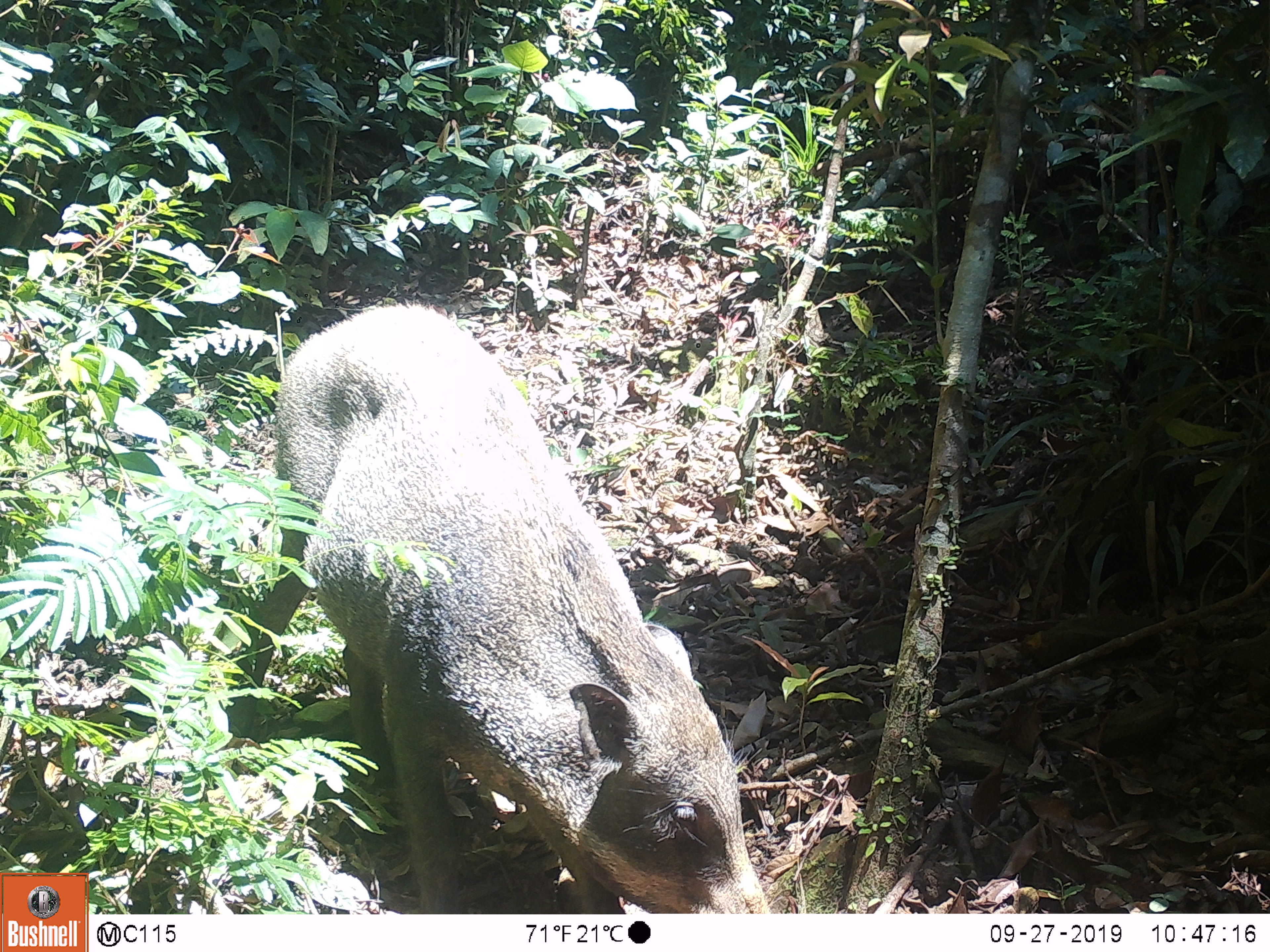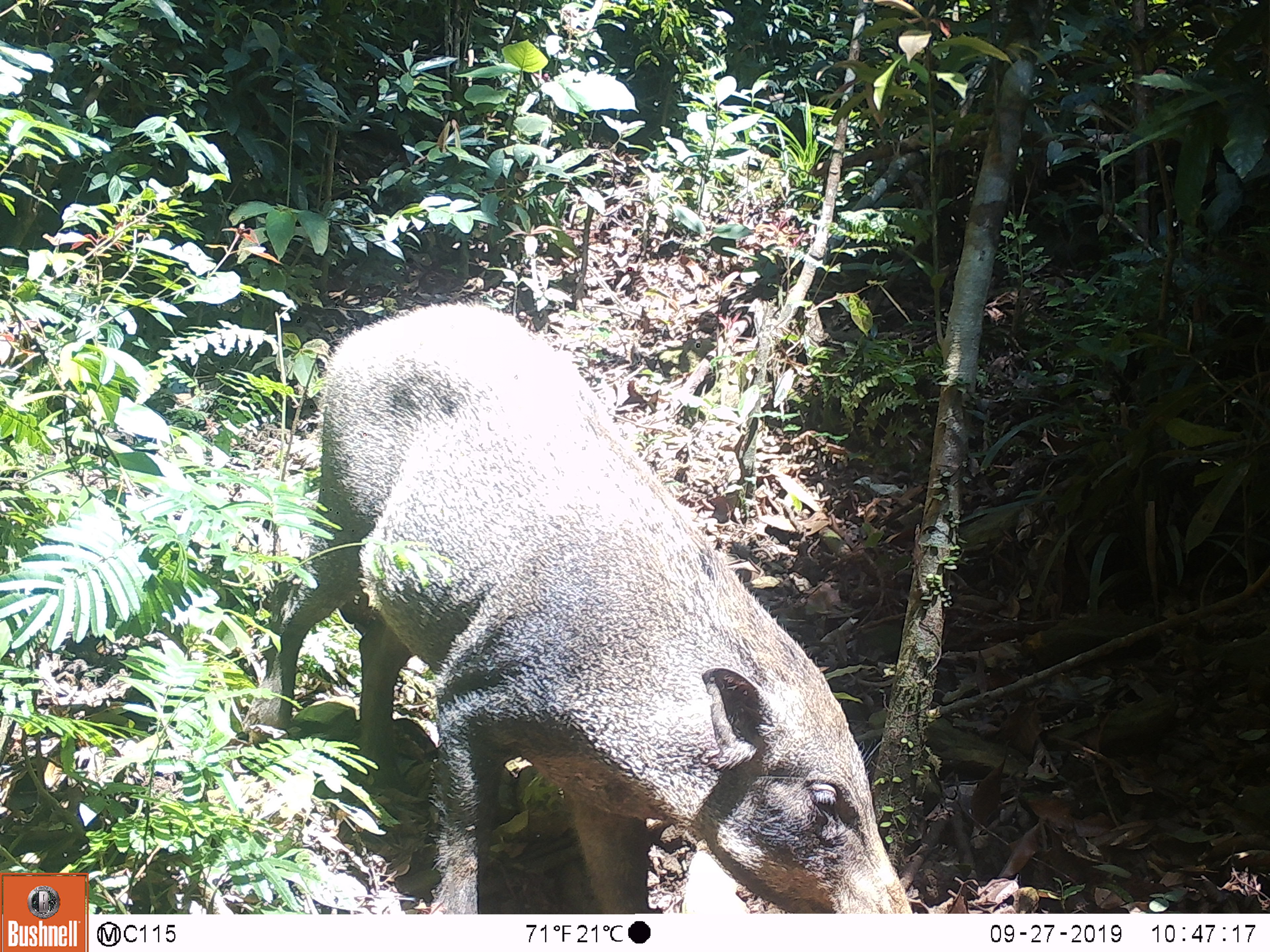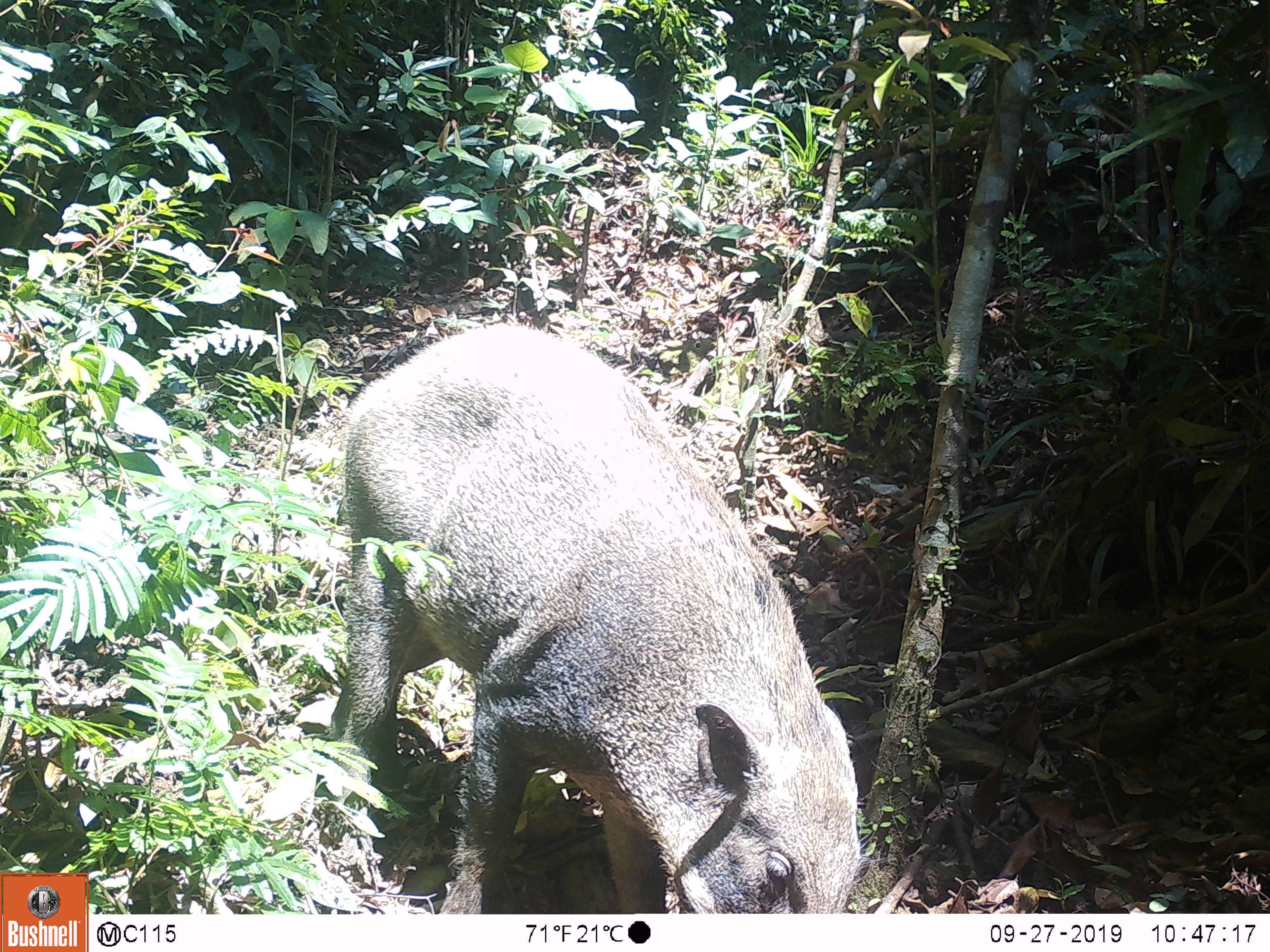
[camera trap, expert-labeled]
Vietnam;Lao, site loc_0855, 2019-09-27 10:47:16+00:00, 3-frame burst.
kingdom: Animalia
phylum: Chordata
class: Mammalia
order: Artiodactyla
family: Suidae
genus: Sus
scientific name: Sus scrofa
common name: eurasian wild pig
Eurasian wild pig (Sus scrofa). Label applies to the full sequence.